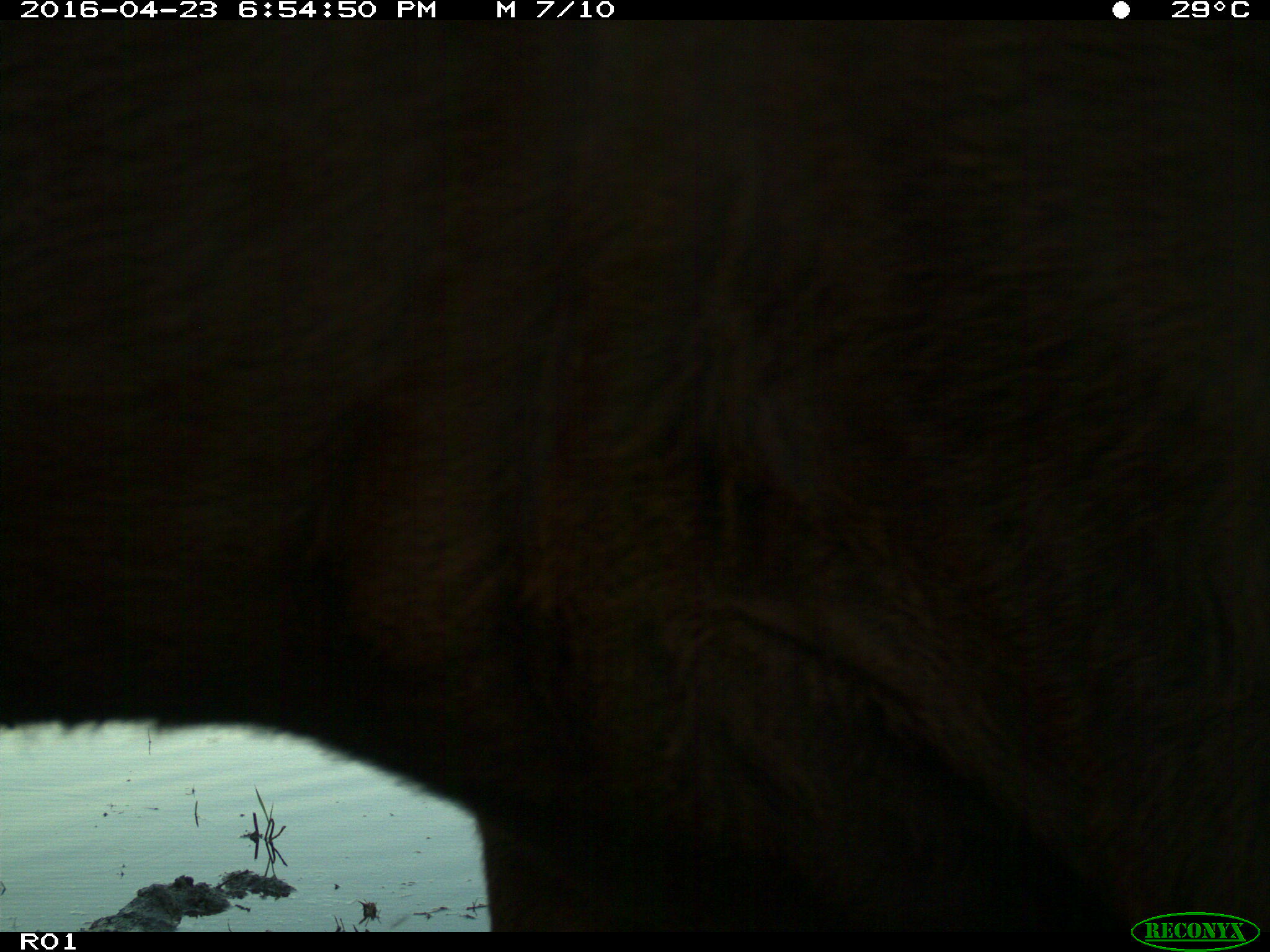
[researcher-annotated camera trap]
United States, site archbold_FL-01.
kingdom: Animalia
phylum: Chordata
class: Mammalia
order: Artiodactyla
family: Bovidae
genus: Bos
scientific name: Bos taurus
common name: domestic cow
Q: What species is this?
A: Bos taurus (domestic cow).